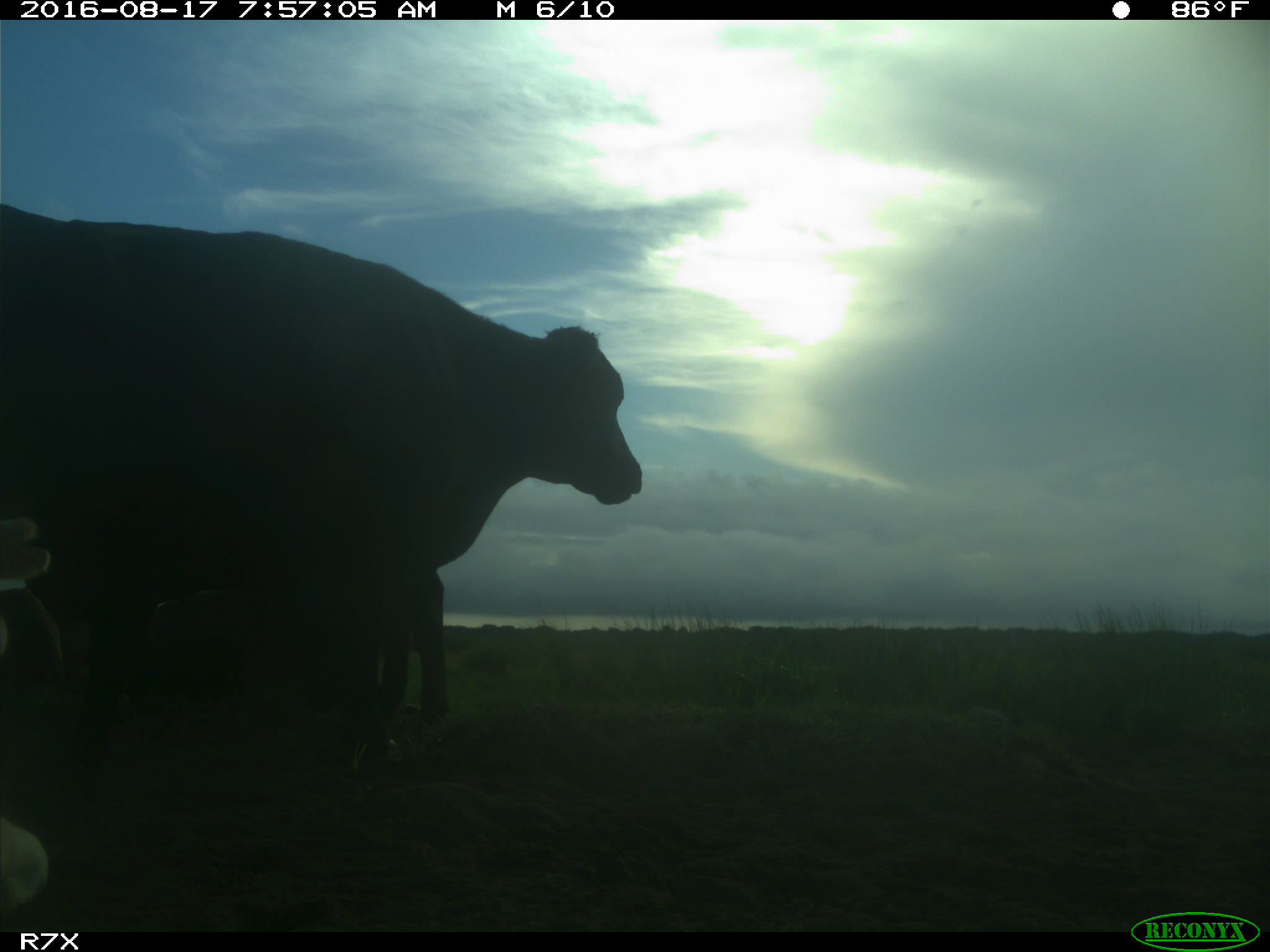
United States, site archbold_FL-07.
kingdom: Animalia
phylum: Chordata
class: Mammalia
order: Artiodactyla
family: Bovidae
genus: Bos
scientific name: Bos taurus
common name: domestic cow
Bos taurus (domestic cow).